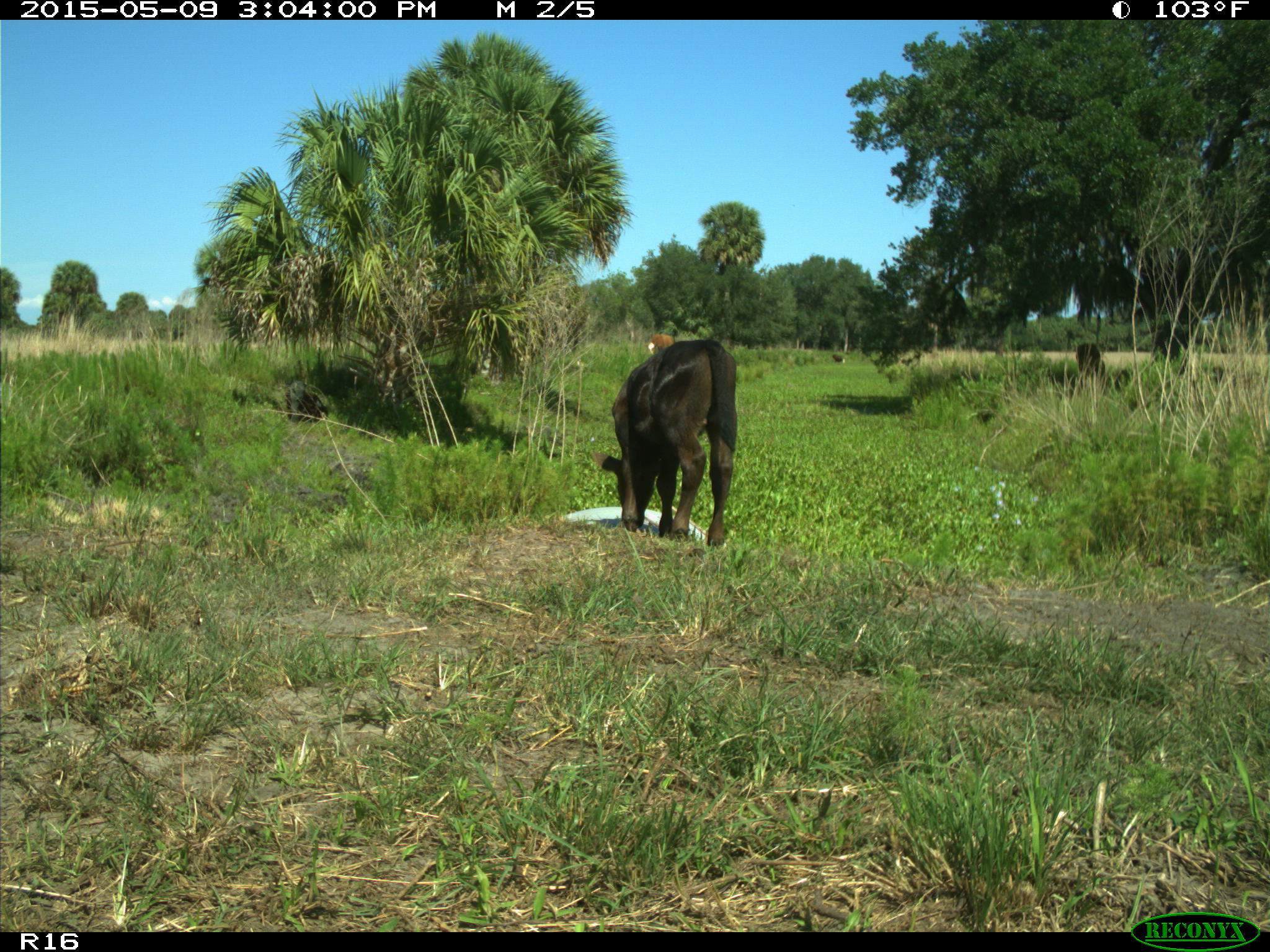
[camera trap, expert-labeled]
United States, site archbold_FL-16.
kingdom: Animalia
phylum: Chordata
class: Mammalia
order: Artiodactyla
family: Bovidae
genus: Bos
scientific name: Bos taurus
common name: domestic cow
Bos taurus (domestic cow).